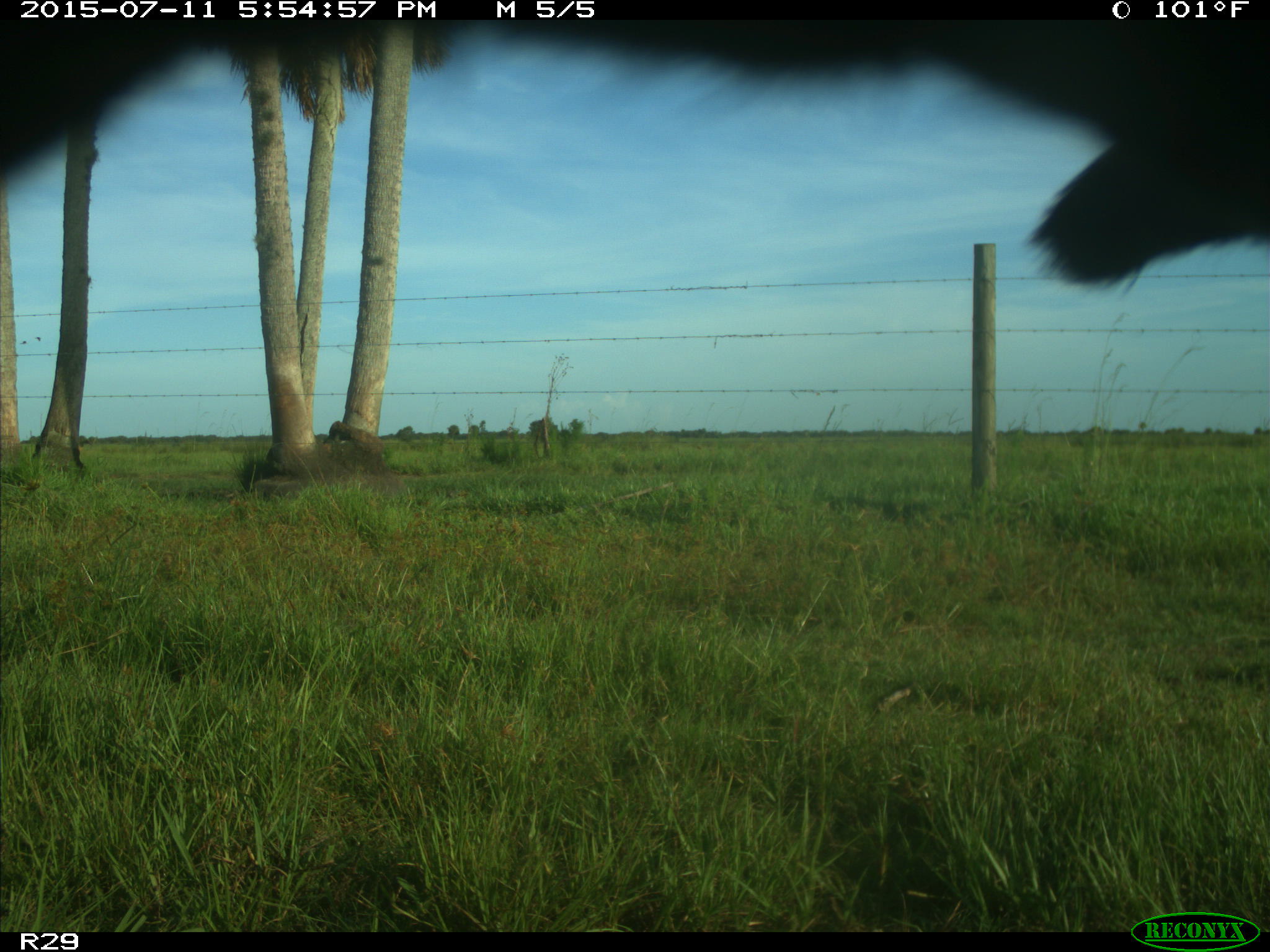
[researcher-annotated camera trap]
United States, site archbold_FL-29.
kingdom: Animalia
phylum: Chordata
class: Mammalia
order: Artiodactyla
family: Bovidae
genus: Bos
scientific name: Bos taurus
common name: domestic cow